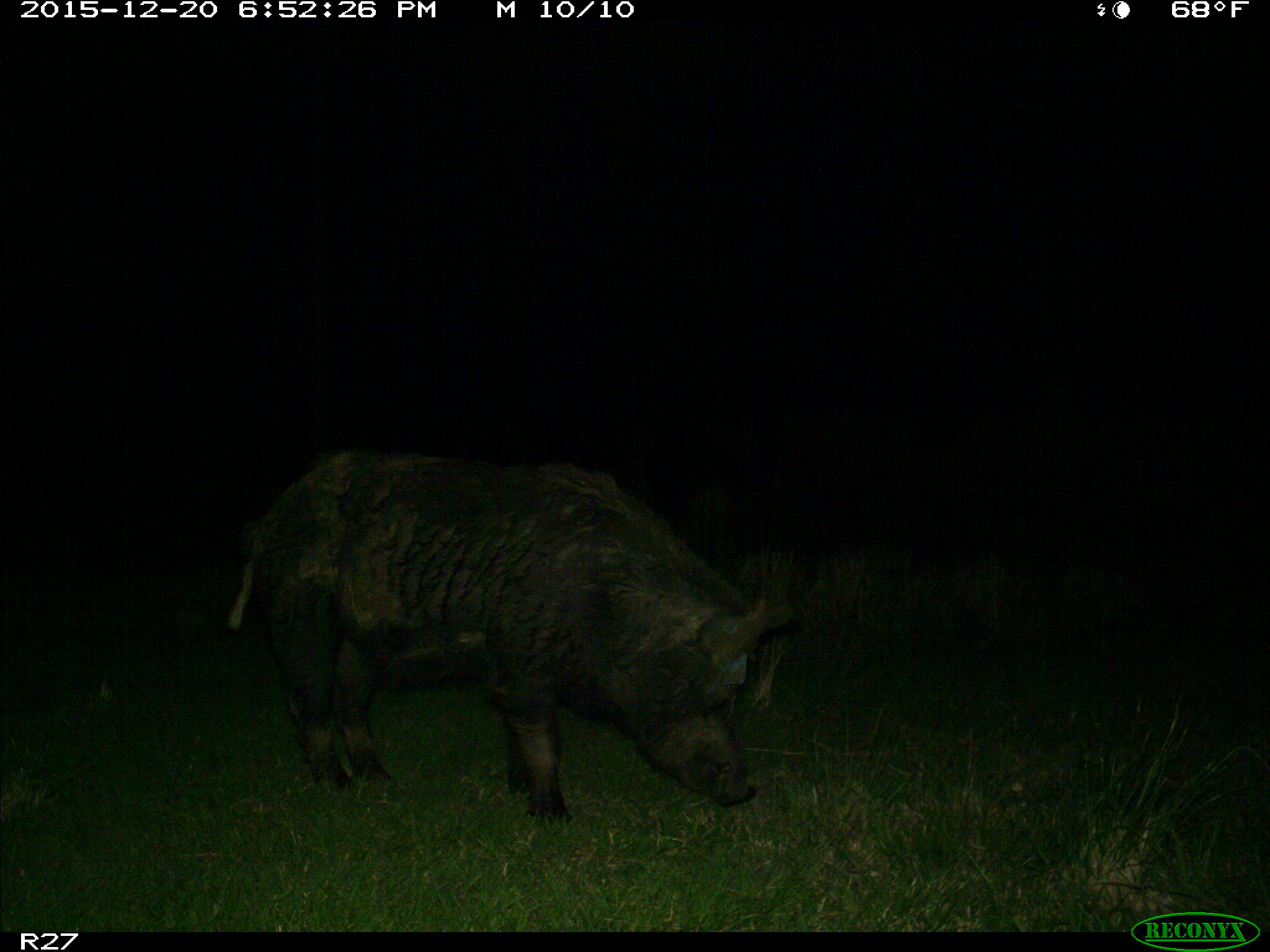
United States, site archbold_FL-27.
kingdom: Animalia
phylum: Chordata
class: Mammalia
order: Artiodactyla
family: Suidae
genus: Sus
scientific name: Sus scrofa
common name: wild boar